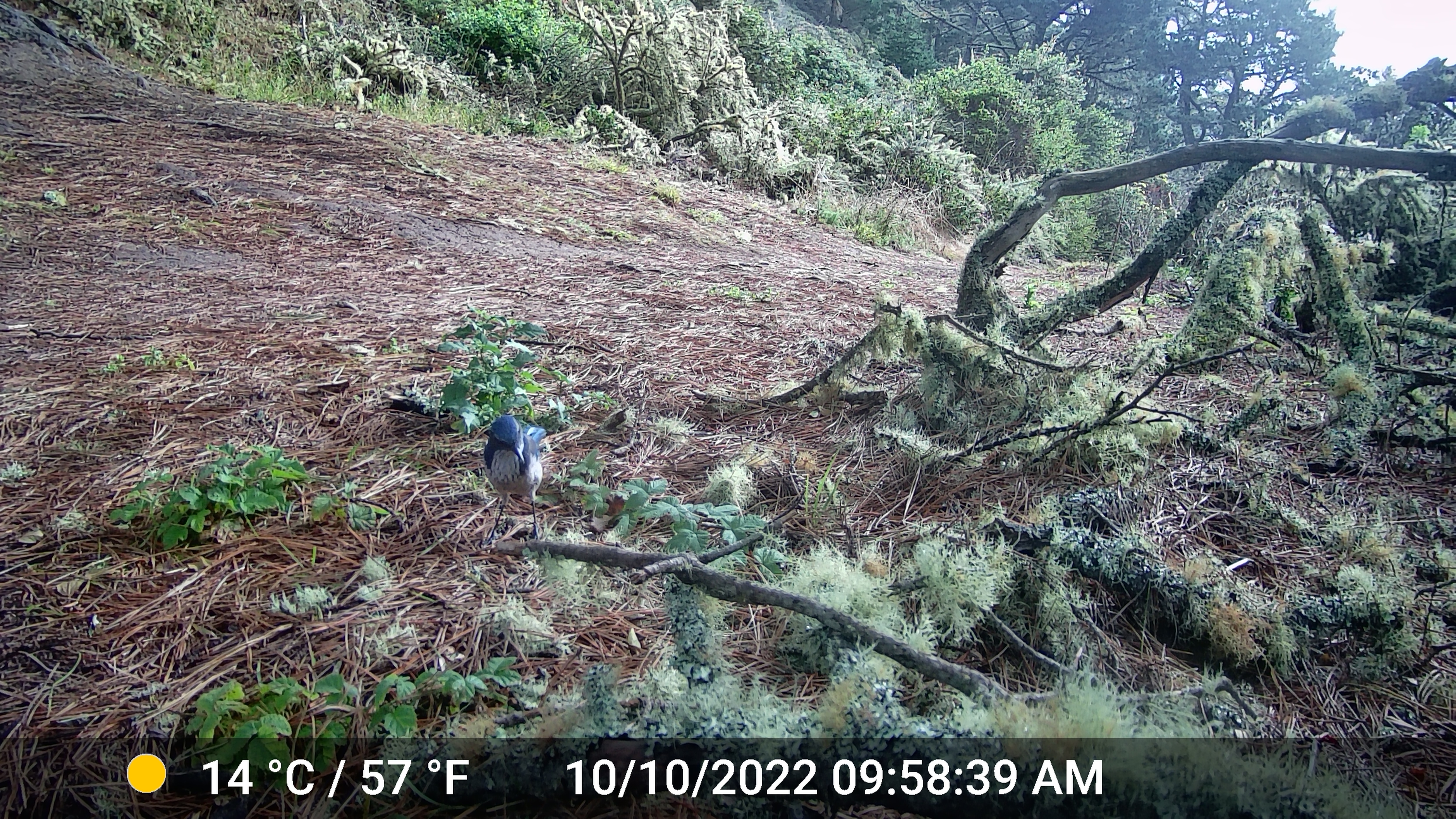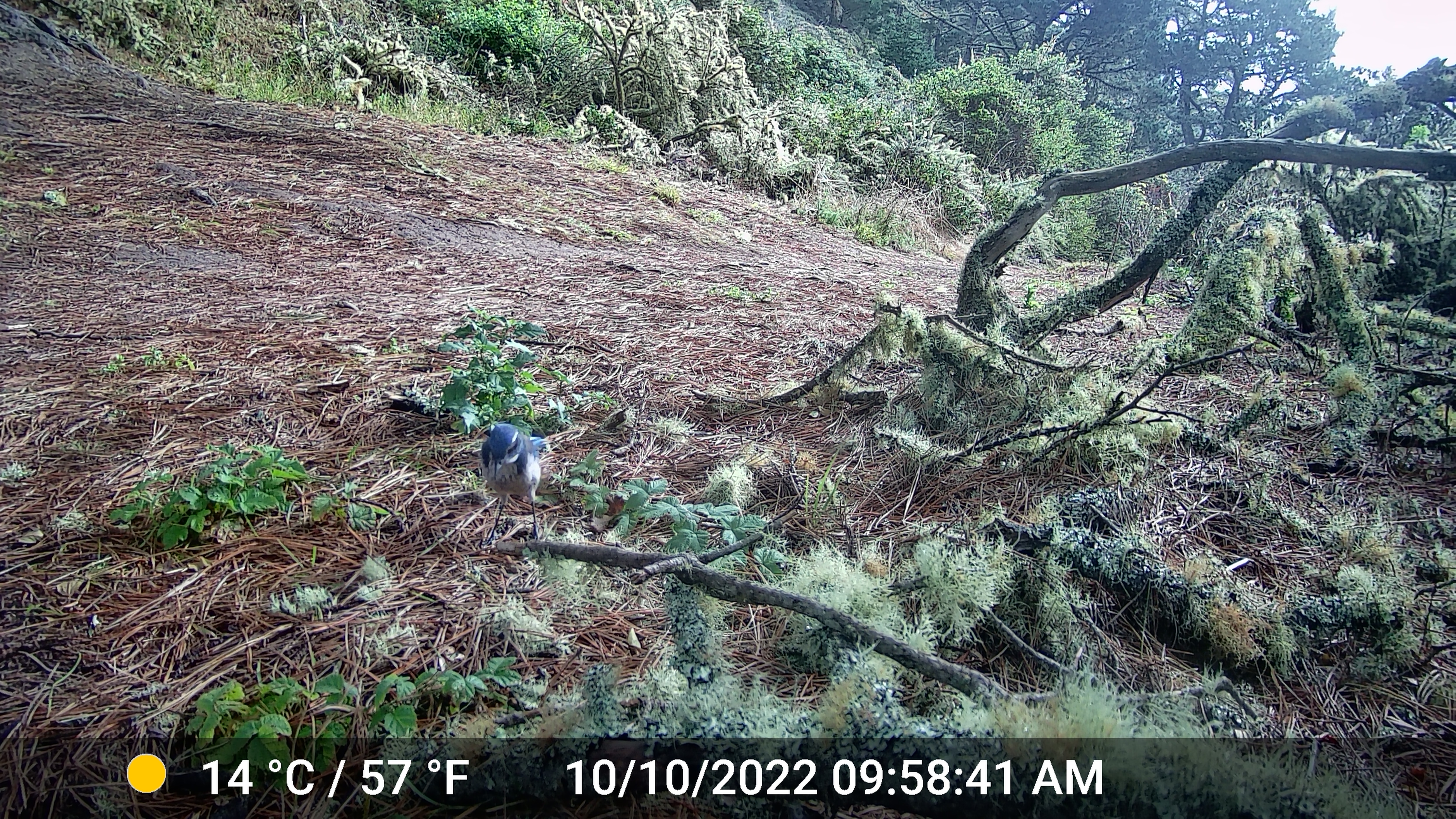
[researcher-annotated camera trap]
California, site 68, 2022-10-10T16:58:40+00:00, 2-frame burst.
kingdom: Animalia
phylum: Chordata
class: Aves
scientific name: Aves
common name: bird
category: unknown bird